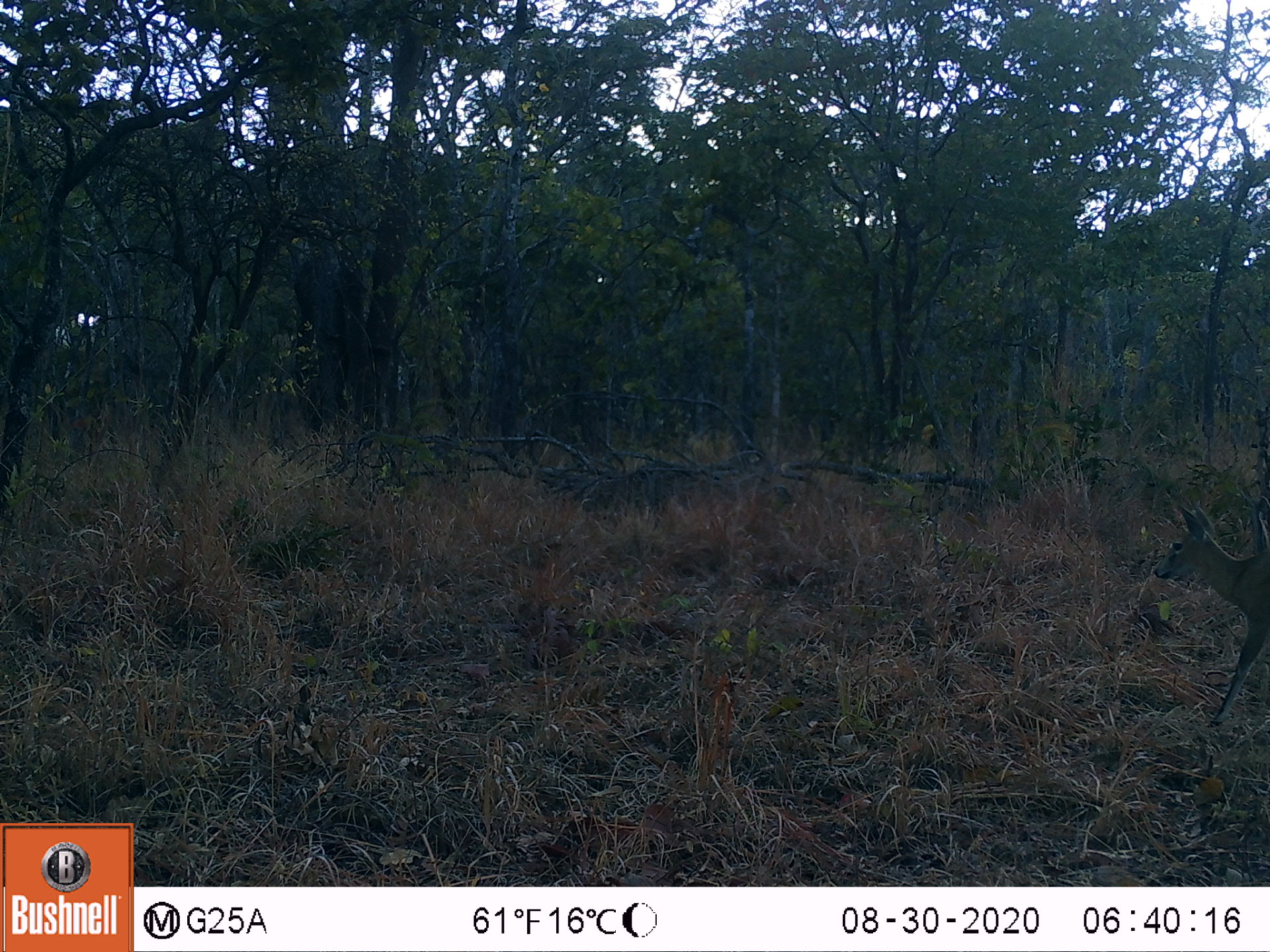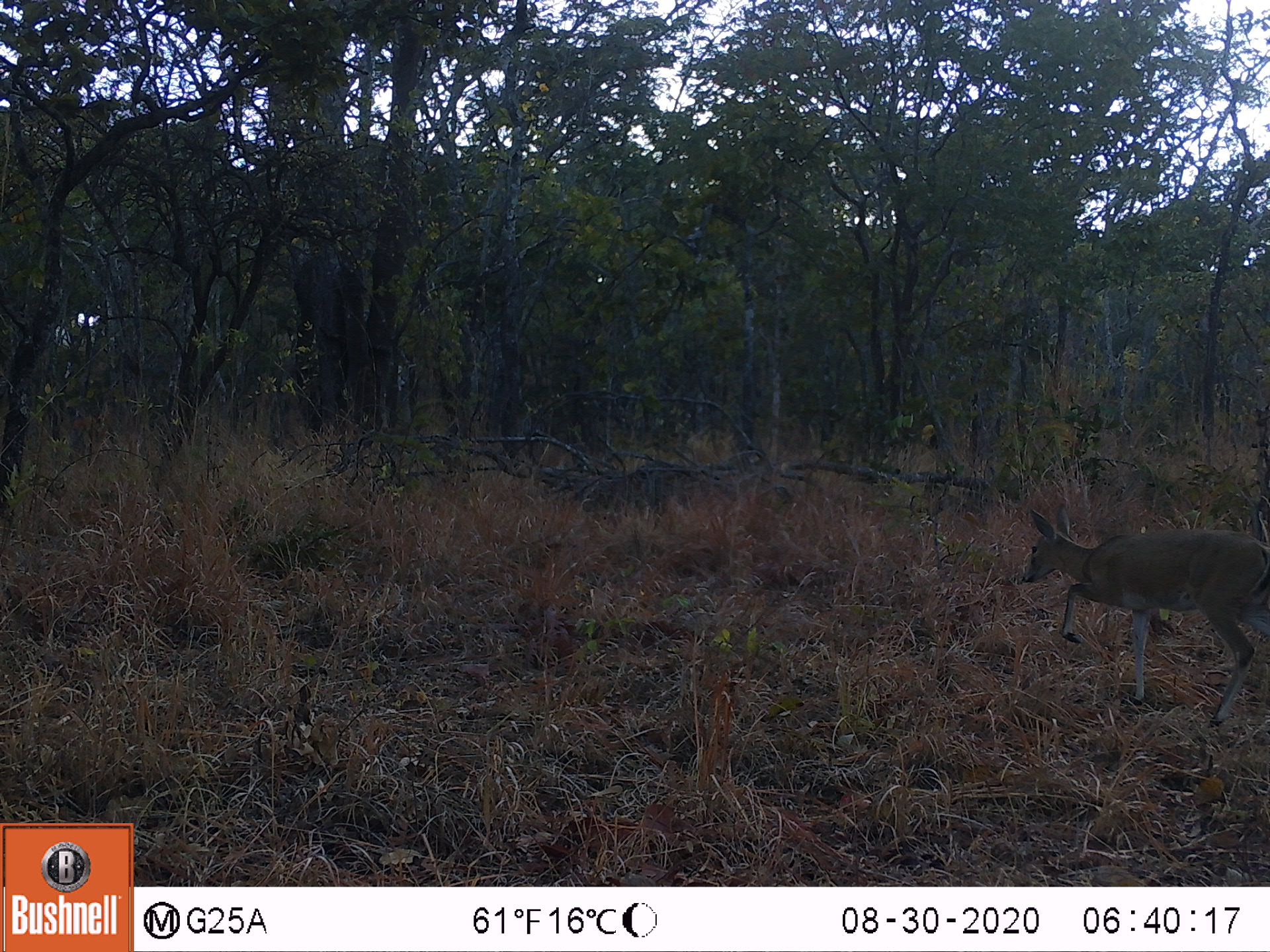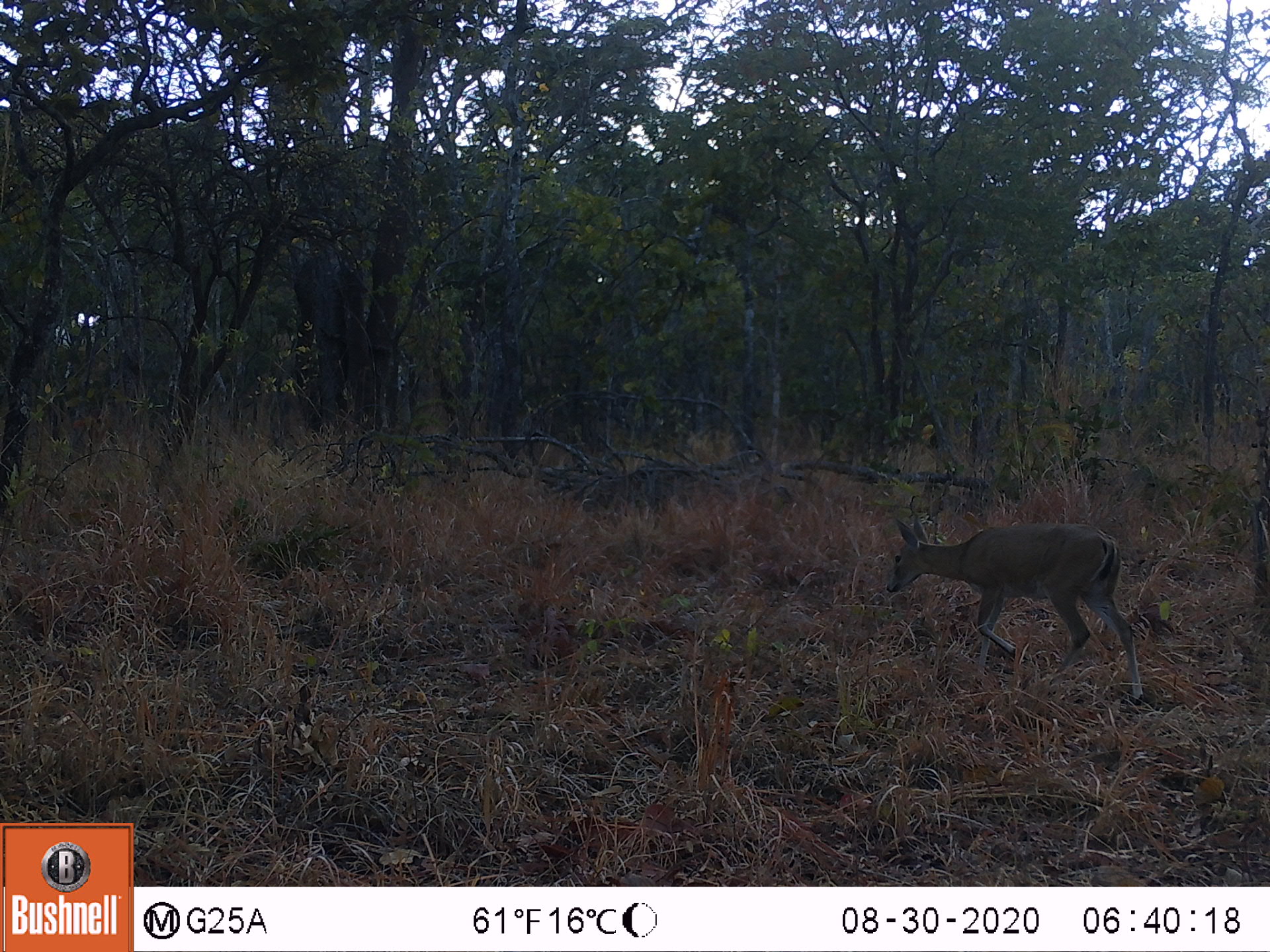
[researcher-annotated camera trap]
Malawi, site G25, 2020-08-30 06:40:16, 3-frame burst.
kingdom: Animalia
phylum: Chordata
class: Mammalia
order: Artiodactyla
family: Bovidae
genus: Sylvicapra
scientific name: Sylvicapra grimmia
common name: common duiker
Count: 1.